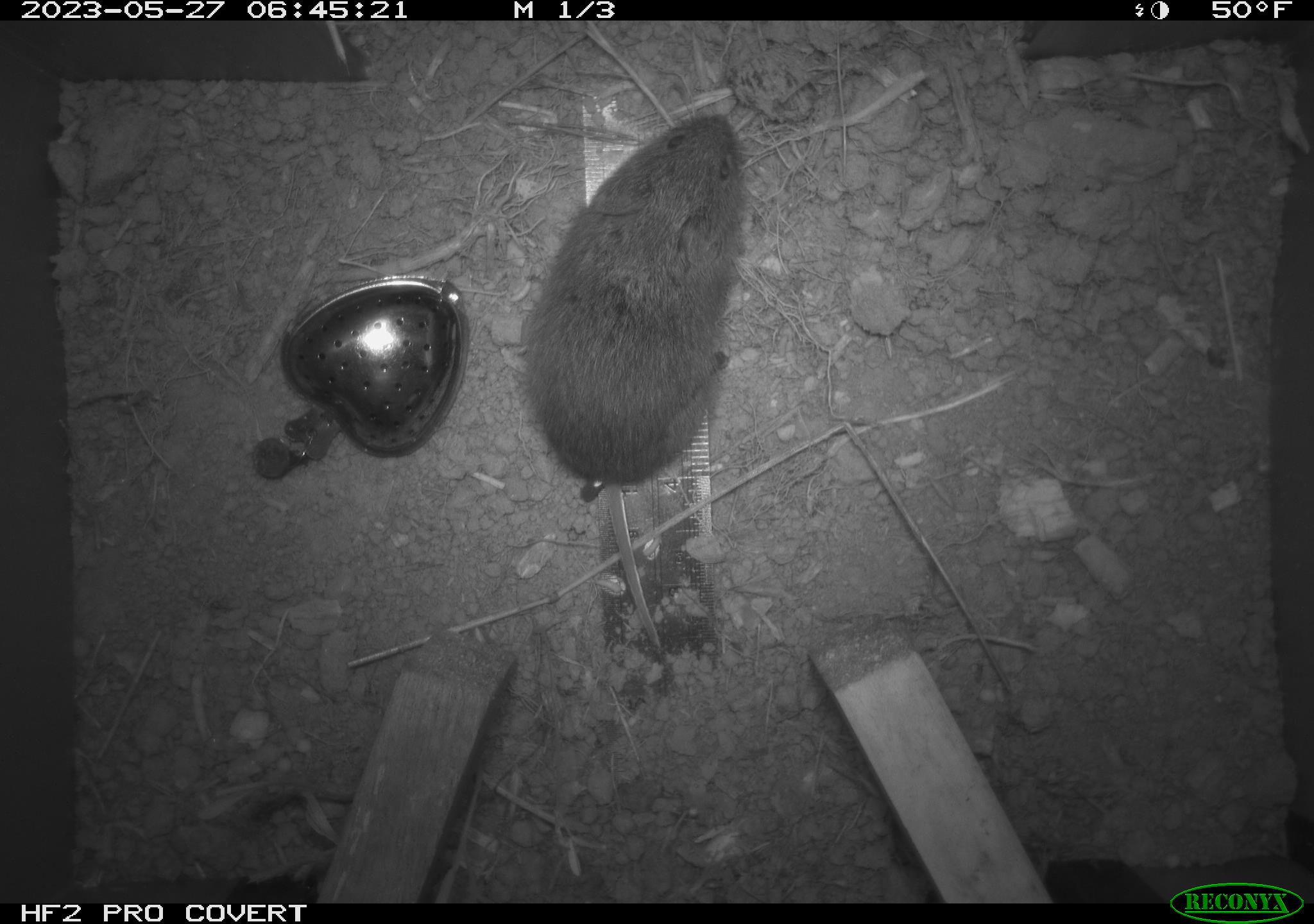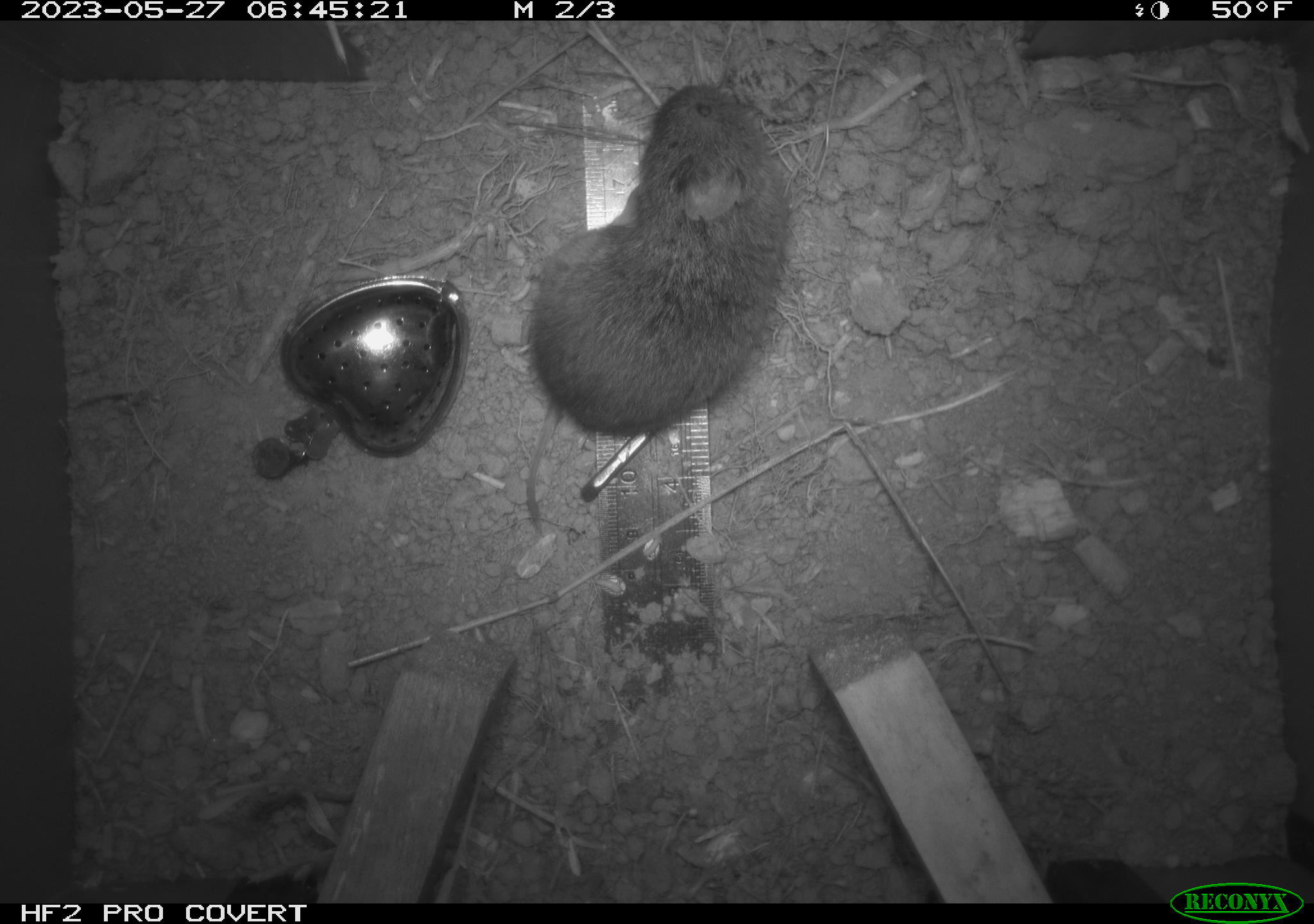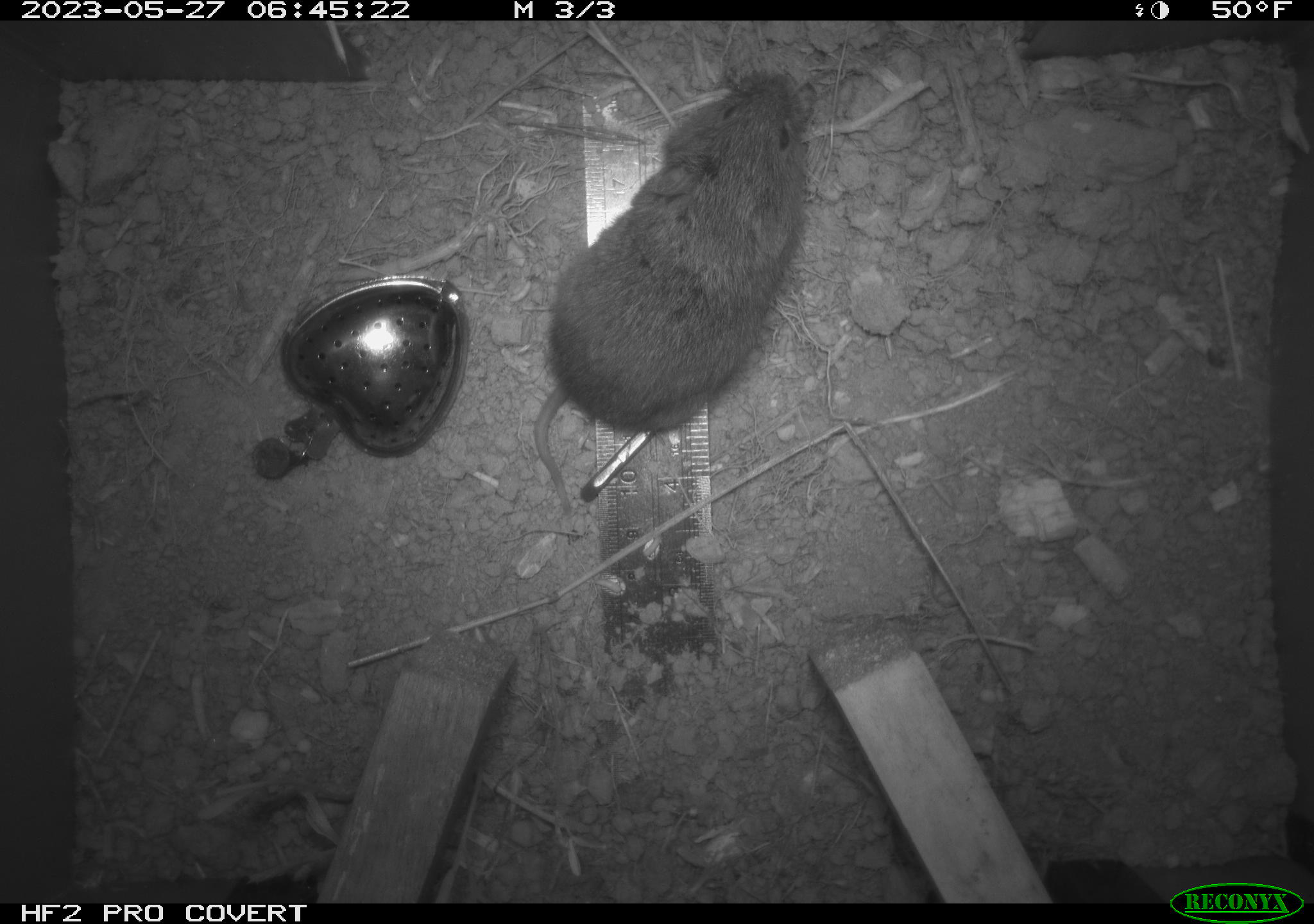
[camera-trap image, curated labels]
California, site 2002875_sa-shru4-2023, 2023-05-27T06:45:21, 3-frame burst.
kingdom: Animalia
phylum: Chordata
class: Mammalia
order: Rodentia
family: Cricetidae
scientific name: Arvicolinae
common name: voles, lemmings, and muskrats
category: arvicolinae subfamily